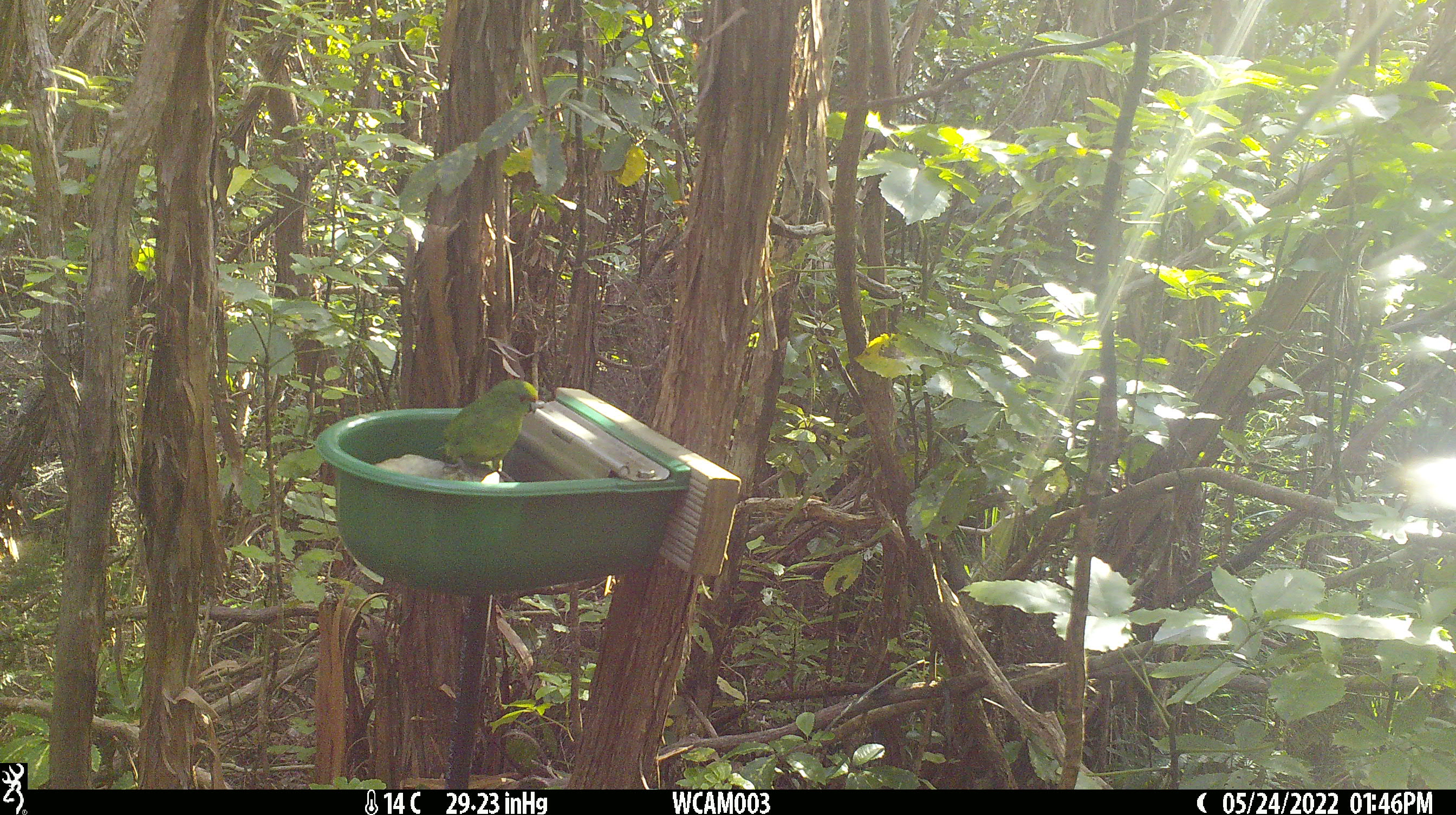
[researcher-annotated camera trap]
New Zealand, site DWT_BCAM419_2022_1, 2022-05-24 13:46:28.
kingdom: Animalia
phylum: Chordata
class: Aves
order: Psittaciformes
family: Psittaculidae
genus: Cyanoramphus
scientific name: Cyanoramphus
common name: parakeet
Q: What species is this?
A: Parakeet (Cyanoramphus).